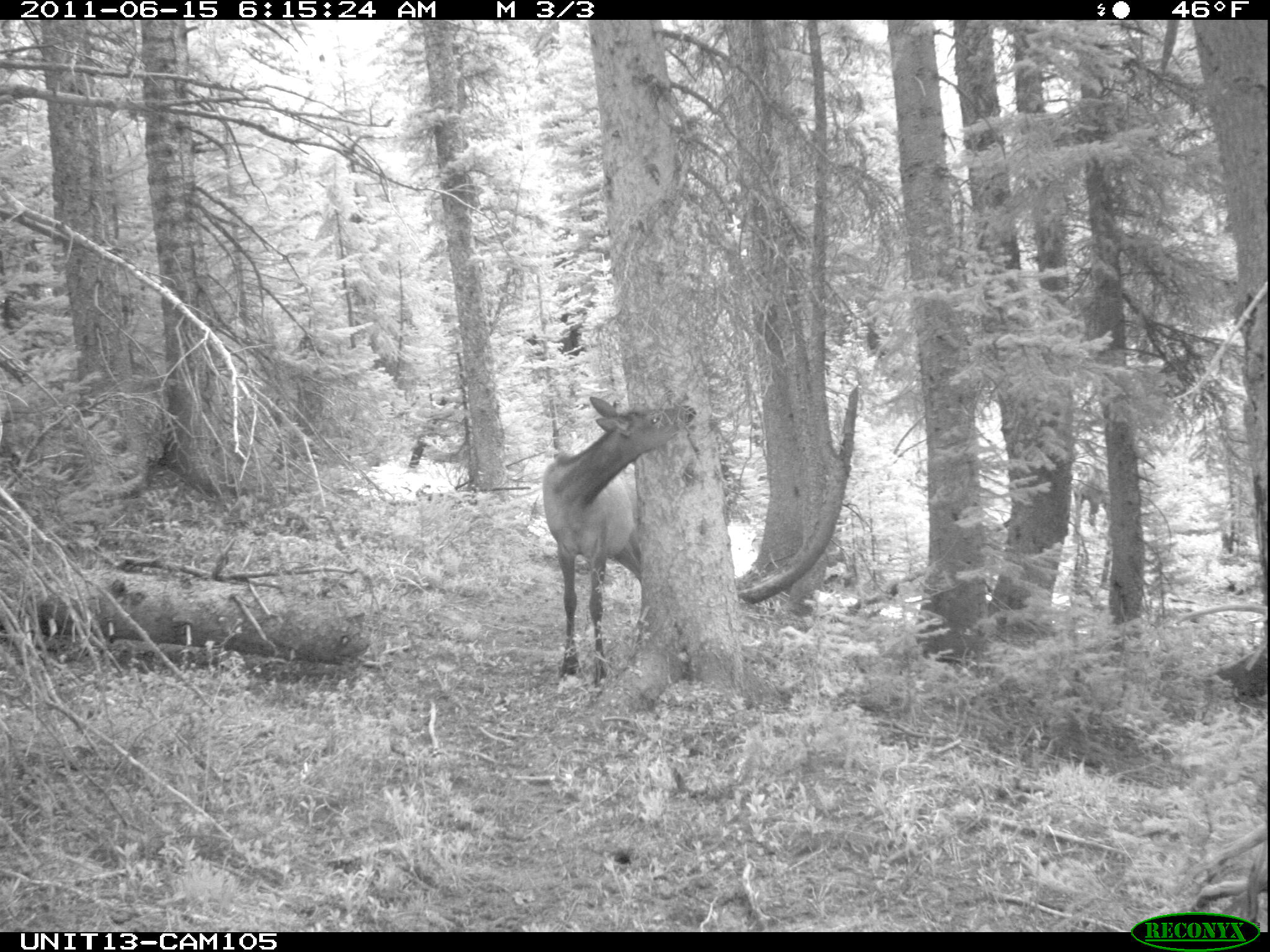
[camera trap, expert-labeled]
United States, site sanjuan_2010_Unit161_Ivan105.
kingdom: Animalia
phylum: Chordata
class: Mammalia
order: Artiodactyla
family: Cervidae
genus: Cervus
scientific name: Cervus elaphus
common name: red deer